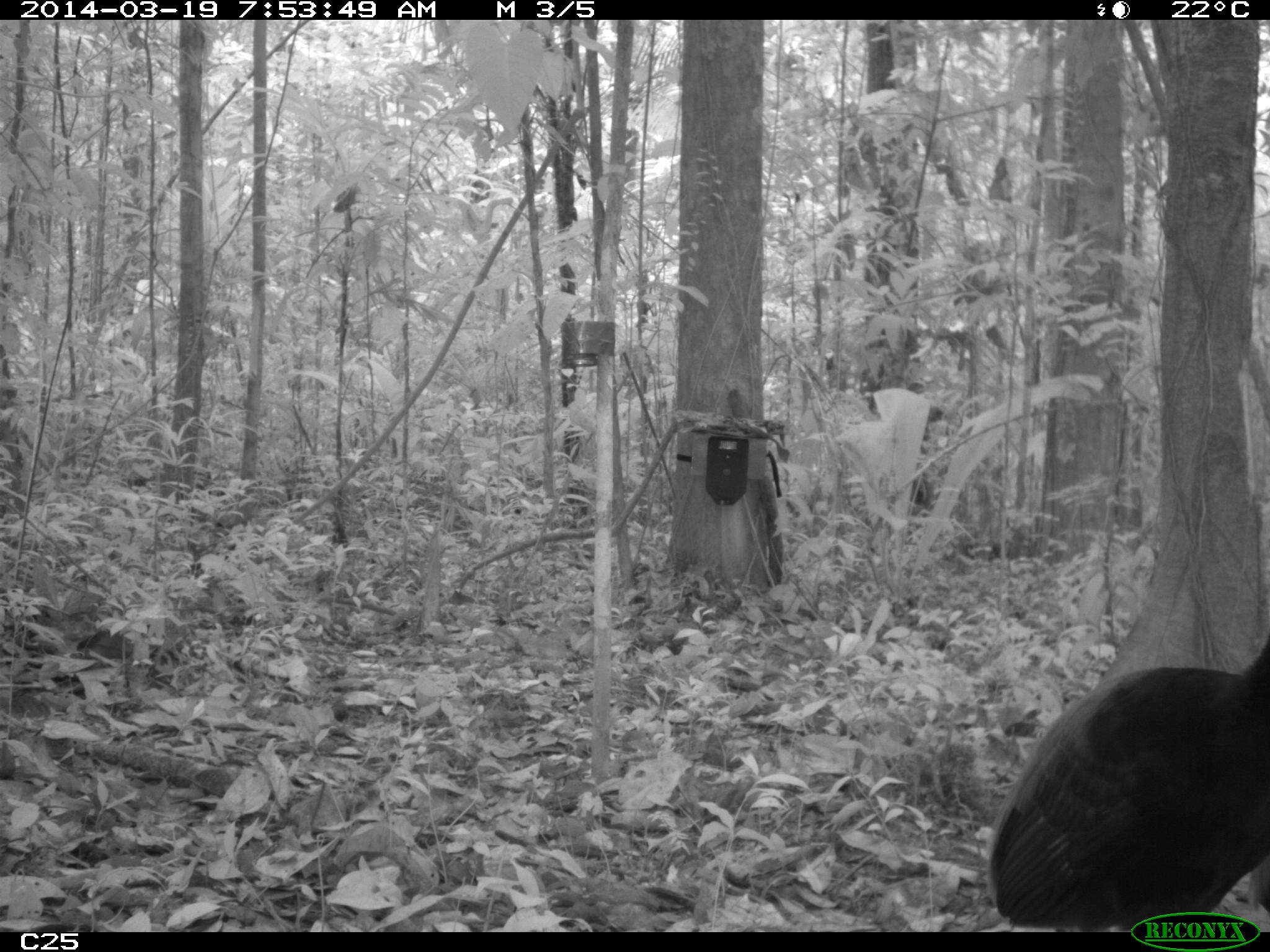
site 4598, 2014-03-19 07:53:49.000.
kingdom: Animalia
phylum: Chordata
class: Aves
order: Gruiformes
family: Psophiidae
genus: Psophia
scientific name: Psophia crepitans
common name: gray-winged trumpeter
Psophia crepitans (gray-winged trumpeter), count 6, age adult.